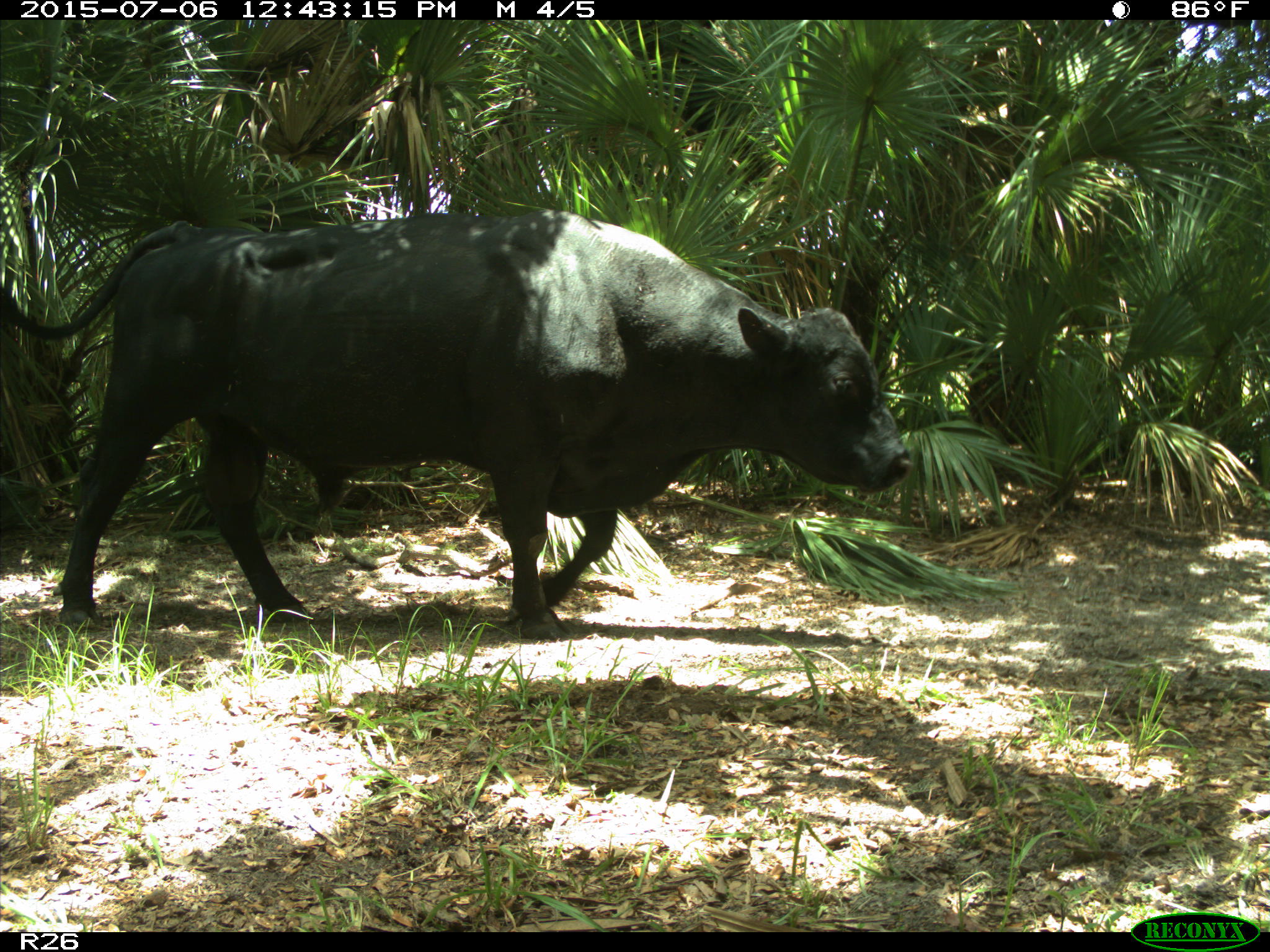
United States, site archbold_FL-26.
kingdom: Animalia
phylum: Chordata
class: Mammalia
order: Artiodactyla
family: Bovidae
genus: Bos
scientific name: Bos taurus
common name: domestic cow